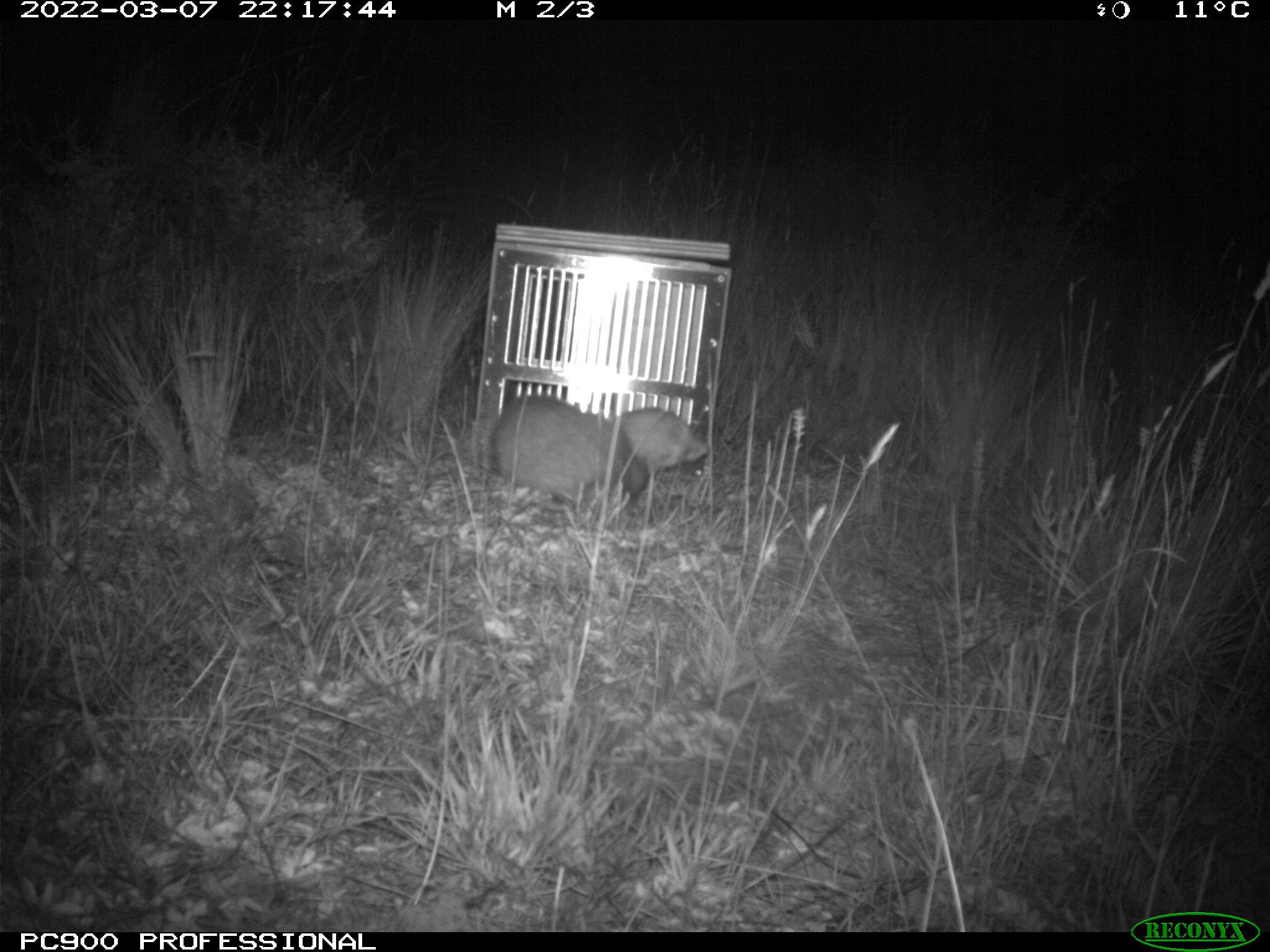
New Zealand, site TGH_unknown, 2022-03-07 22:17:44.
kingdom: Animalia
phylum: Chordata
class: Mammalia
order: Carnivora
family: Mustelidae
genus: Mustela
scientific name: Mustela furo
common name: ferret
Ferret (Mustela furo).